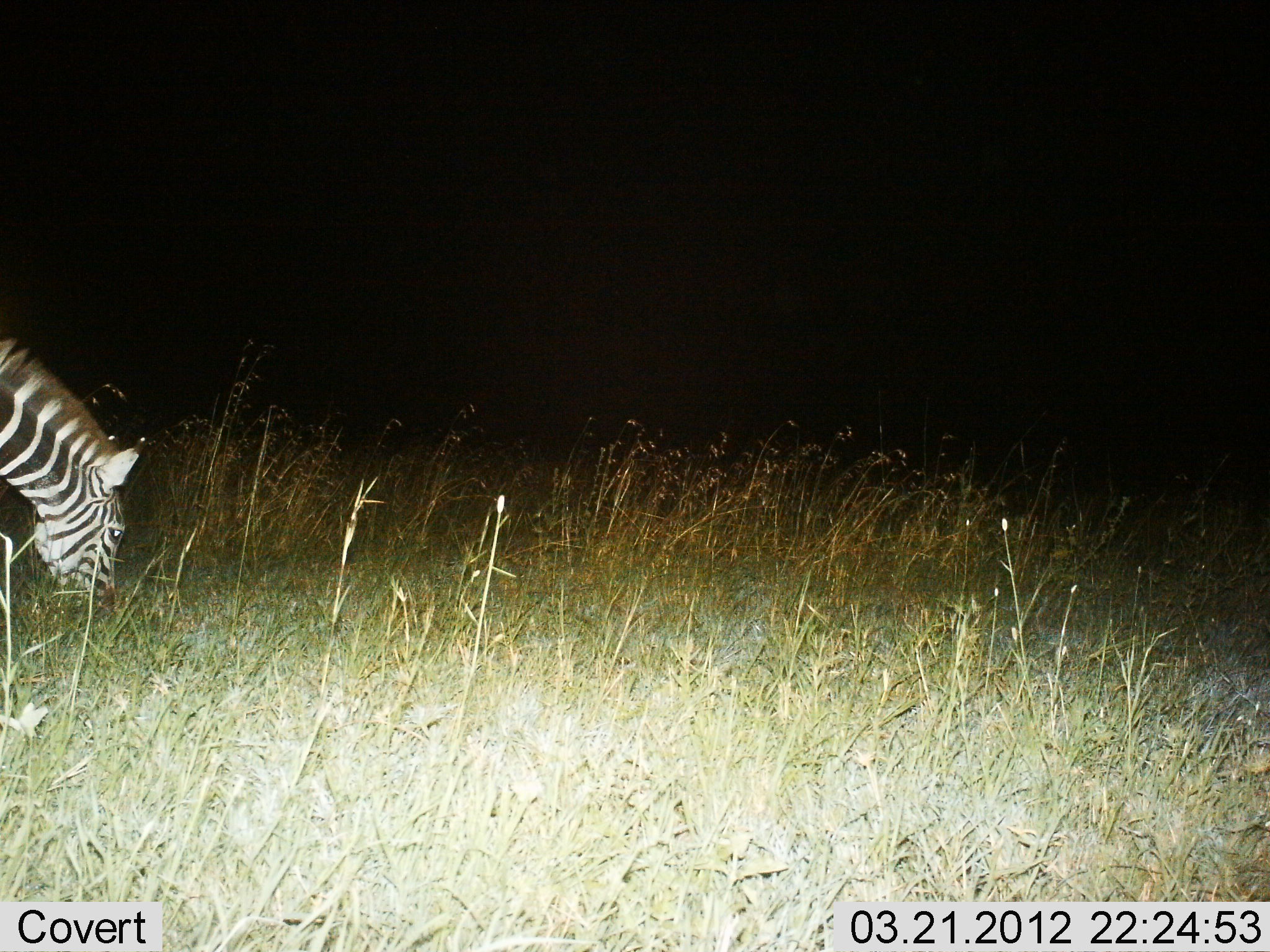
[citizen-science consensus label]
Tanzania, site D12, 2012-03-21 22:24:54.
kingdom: Animalia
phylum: Chordata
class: Mammalia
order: Perissodactyla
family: Equidae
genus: Equus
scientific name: Equus quagga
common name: plains zebra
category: zebra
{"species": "zebra (plains zebra) (Equus quagga)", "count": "1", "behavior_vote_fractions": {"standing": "12%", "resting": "0%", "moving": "0%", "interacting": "0%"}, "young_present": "0%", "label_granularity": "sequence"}